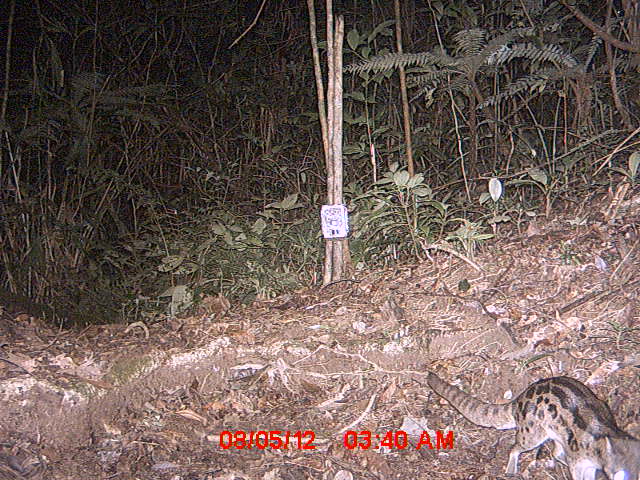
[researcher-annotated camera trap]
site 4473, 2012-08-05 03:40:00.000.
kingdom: Animalia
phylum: Chordata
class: Mammalia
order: Carnivora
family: Eupleridae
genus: Fossa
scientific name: Fossa fossana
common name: fanaloka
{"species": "Fossa fossana (fanaloka)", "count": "1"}